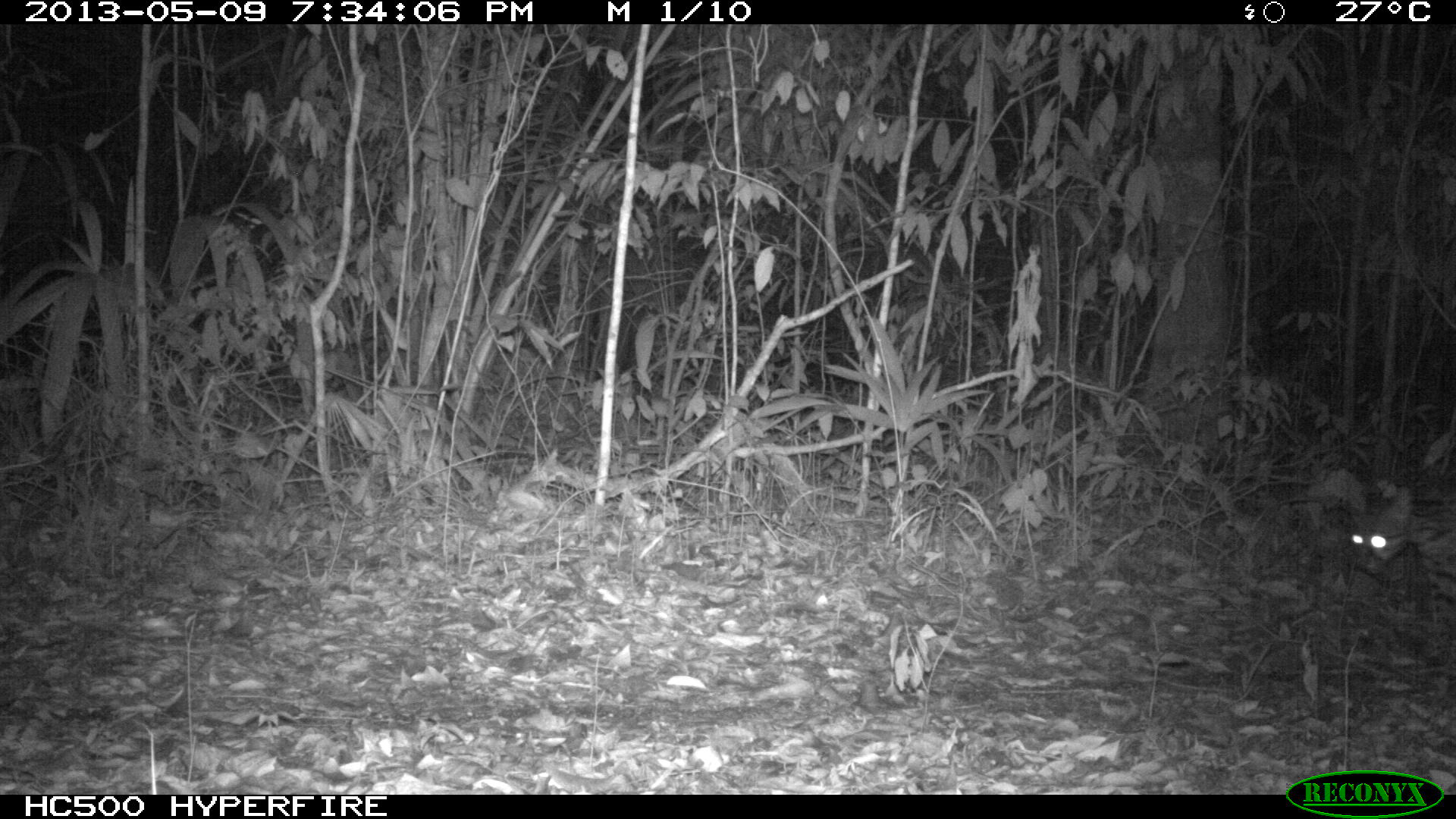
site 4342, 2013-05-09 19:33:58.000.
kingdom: Animalia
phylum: Chordata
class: Mammalia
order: Carnivora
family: Felidae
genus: Leopardus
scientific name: Leopardus pardalis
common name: ocelot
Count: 1.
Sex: male.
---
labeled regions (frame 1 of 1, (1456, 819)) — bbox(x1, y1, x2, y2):
leopardus pardalis: bbox(1342, 478, 1456, 600)